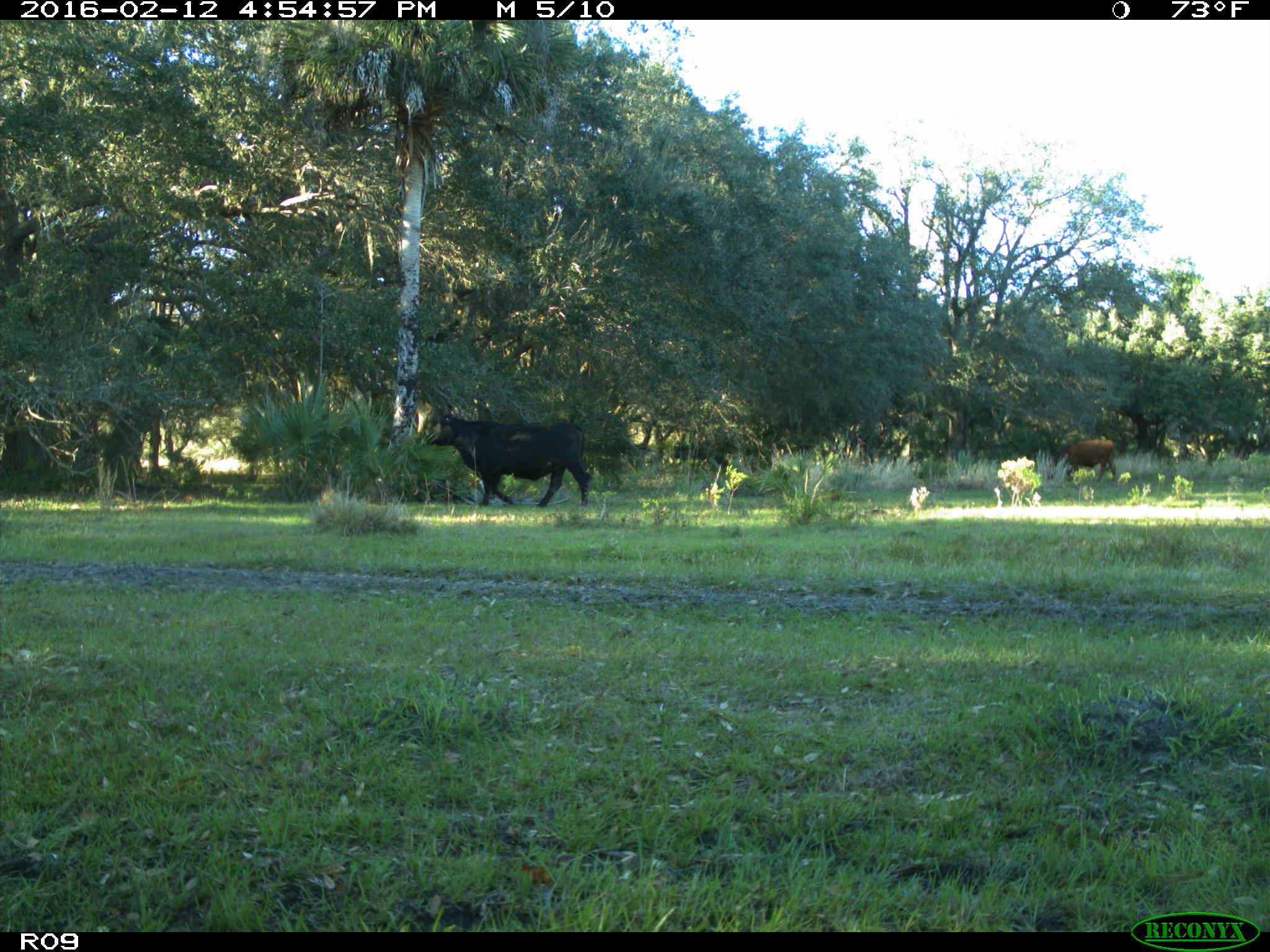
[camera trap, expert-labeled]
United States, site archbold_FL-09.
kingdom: Animalia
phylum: Chordata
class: Mammalia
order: Artiodactyla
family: Bovidae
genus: Bos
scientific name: Bos taurus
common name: domestic cow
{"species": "Bos taurus (domestic cow)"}